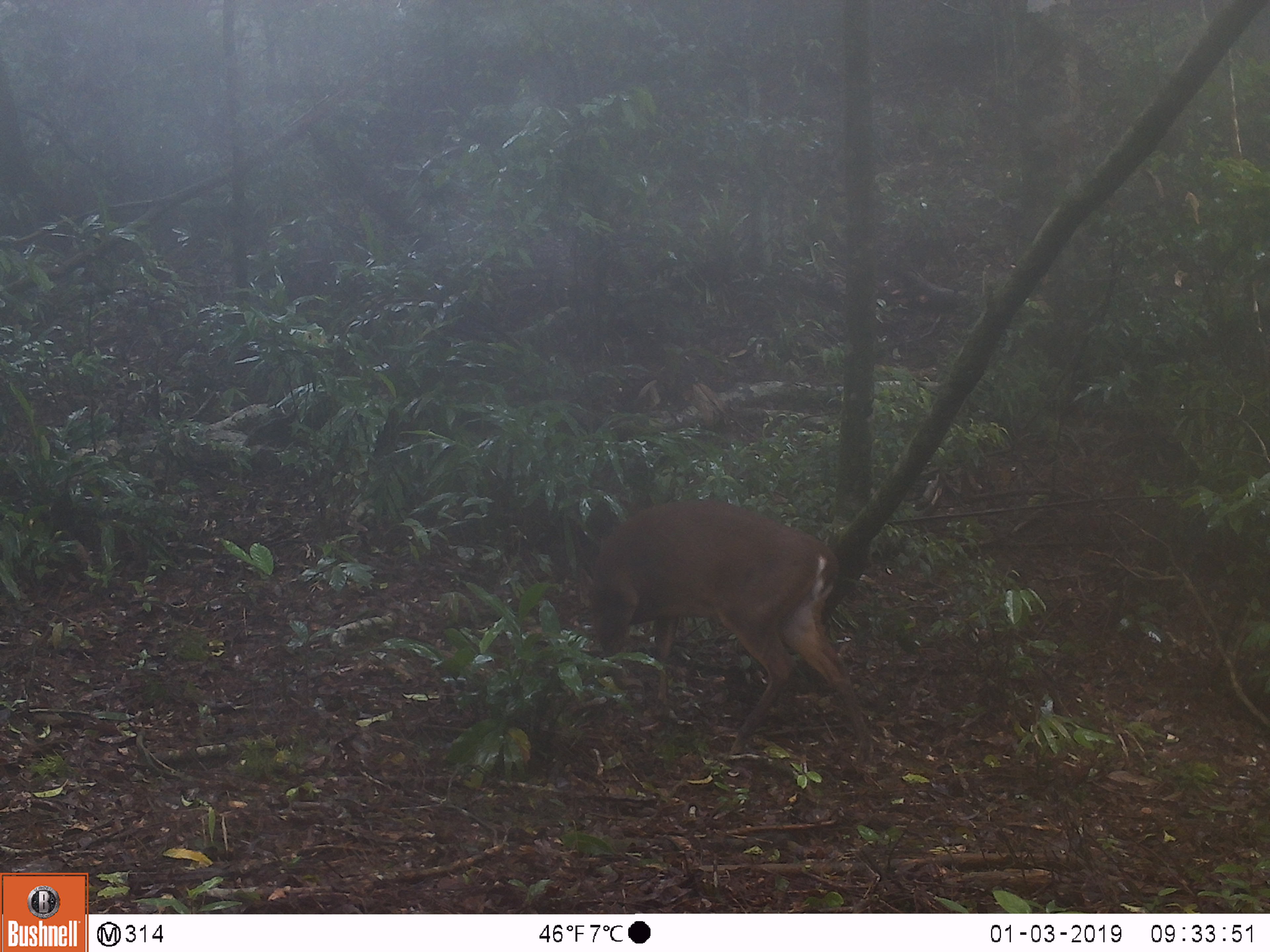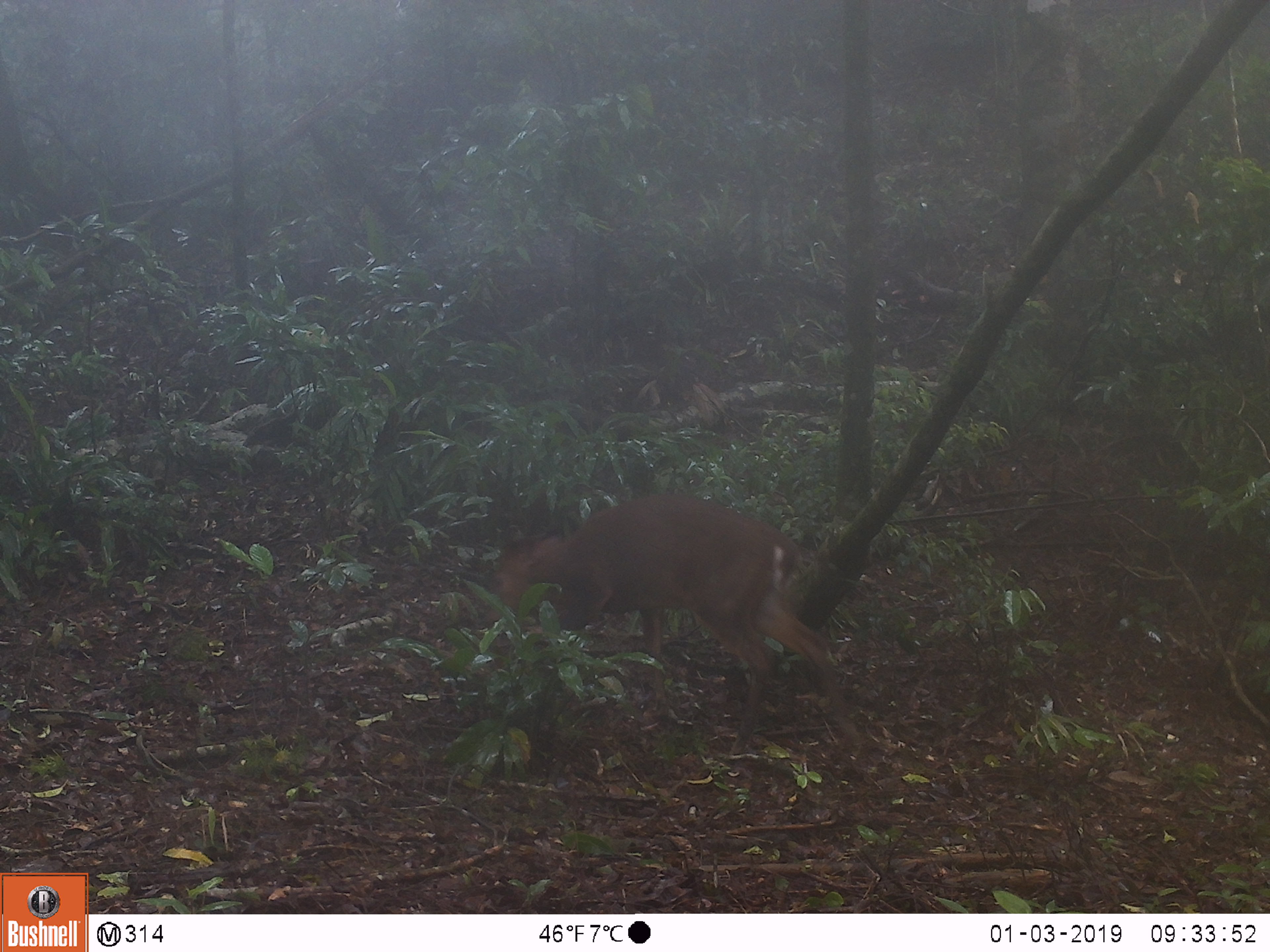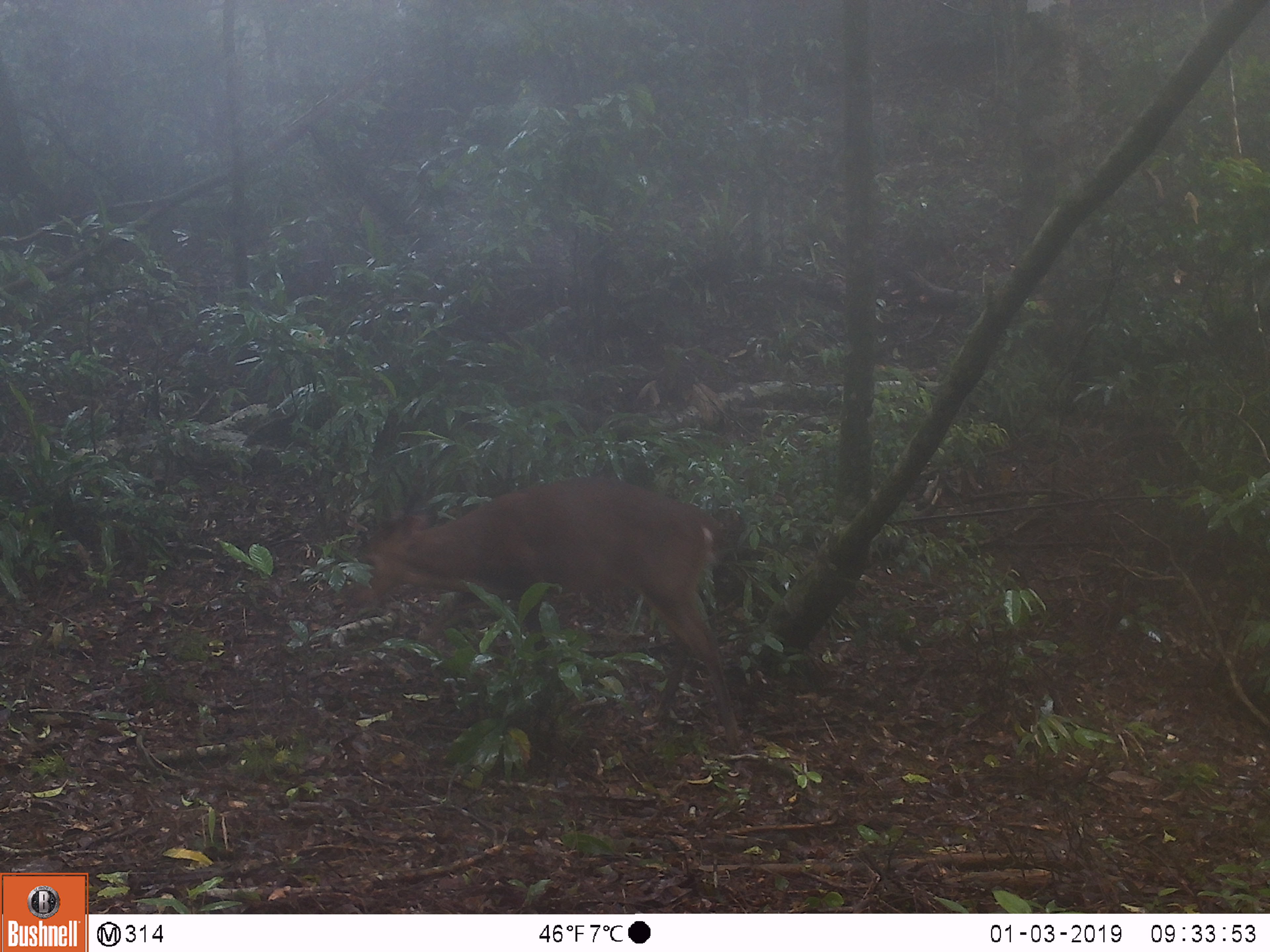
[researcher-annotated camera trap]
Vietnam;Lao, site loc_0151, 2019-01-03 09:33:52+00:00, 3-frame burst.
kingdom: Animalia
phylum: Chordata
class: Mammalia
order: Artiodactyla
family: Cervidae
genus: Muntiacus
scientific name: Muntiacus vuquangensis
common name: large-antlered muntjac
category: large antlered muntjac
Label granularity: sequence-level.